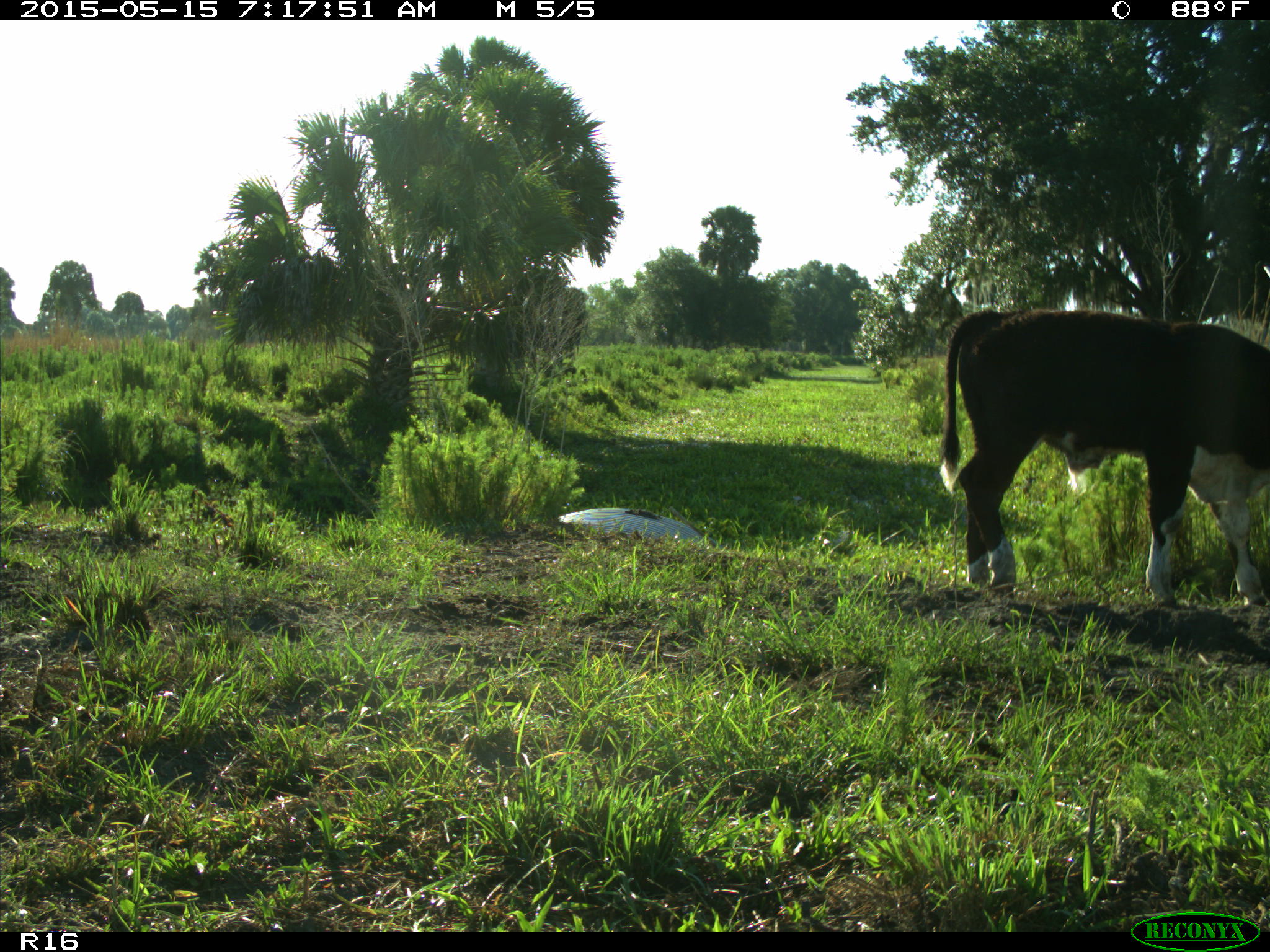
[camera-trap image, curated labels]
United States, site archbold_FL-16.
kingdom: Animalia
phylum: Chordata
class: Mammalia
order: Artiodactyla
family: Bovidae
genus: Bos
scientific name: Bos taurus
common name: domestic cow